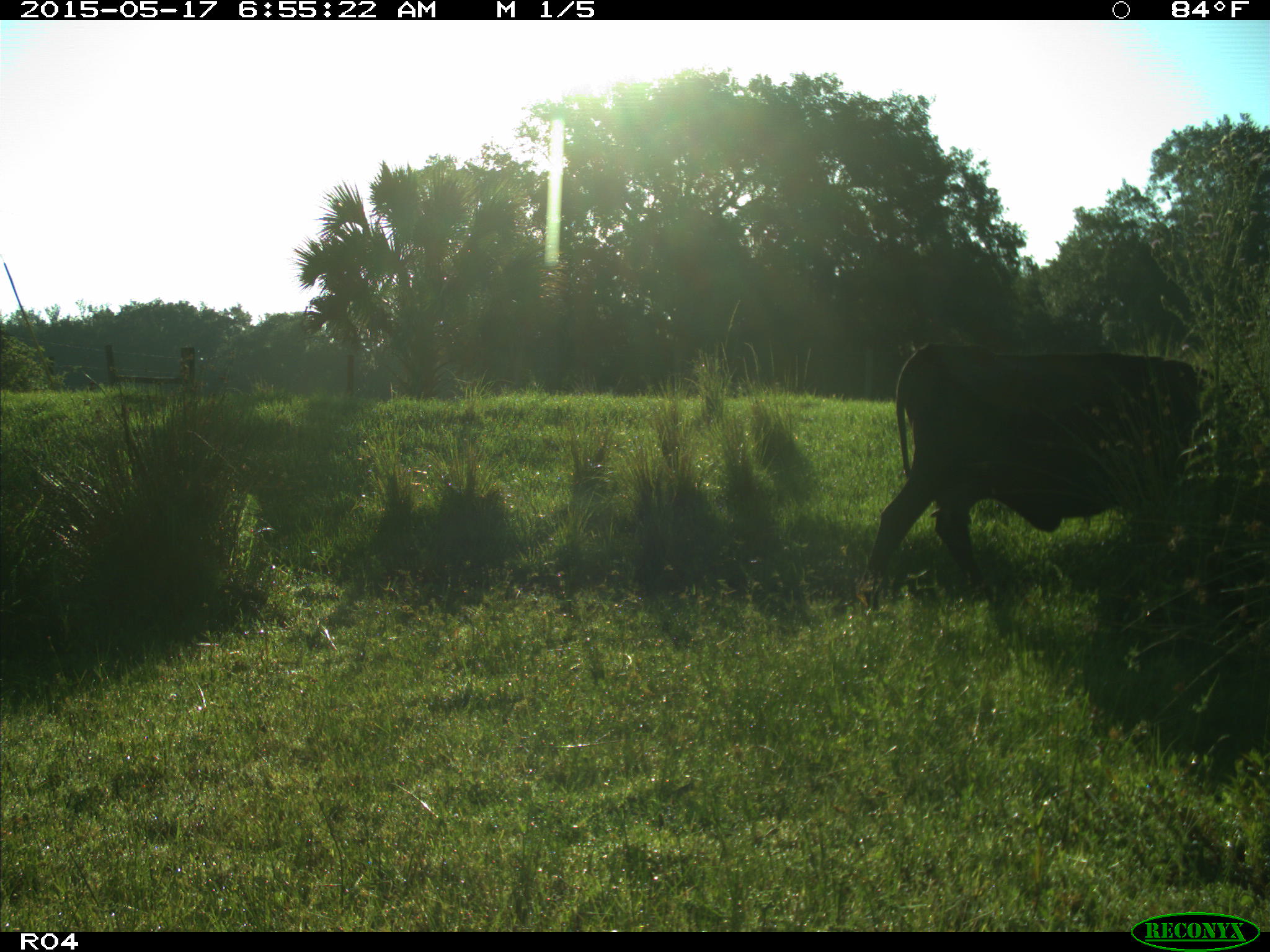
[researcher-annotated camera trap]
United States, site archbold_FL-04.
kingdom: Animalia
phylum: Chordata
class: Mammalia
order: Artiodactyla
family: Bovidae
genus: Bos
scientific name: Bos taurus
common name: domestic cow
Bos taurus (domestic cow).